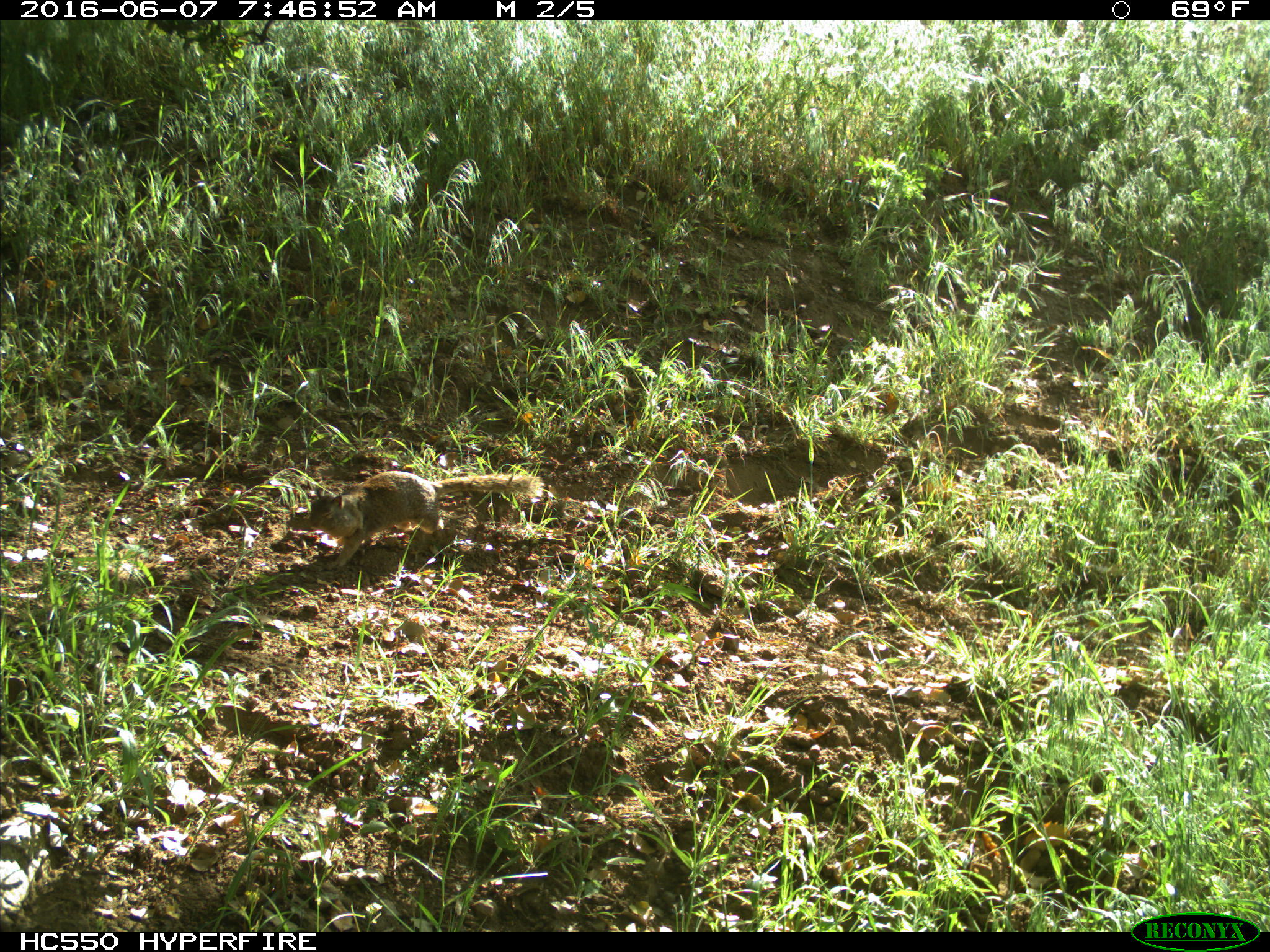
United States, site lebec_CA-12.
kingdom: Animalia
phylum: Chordata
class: Mammalia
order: Rodentia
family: Sciuridae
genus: Otospermophilus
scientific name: Otospermophilus beecheyi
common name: california ground squirrel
Otospermophilus beecheyi (california ground squirrel).